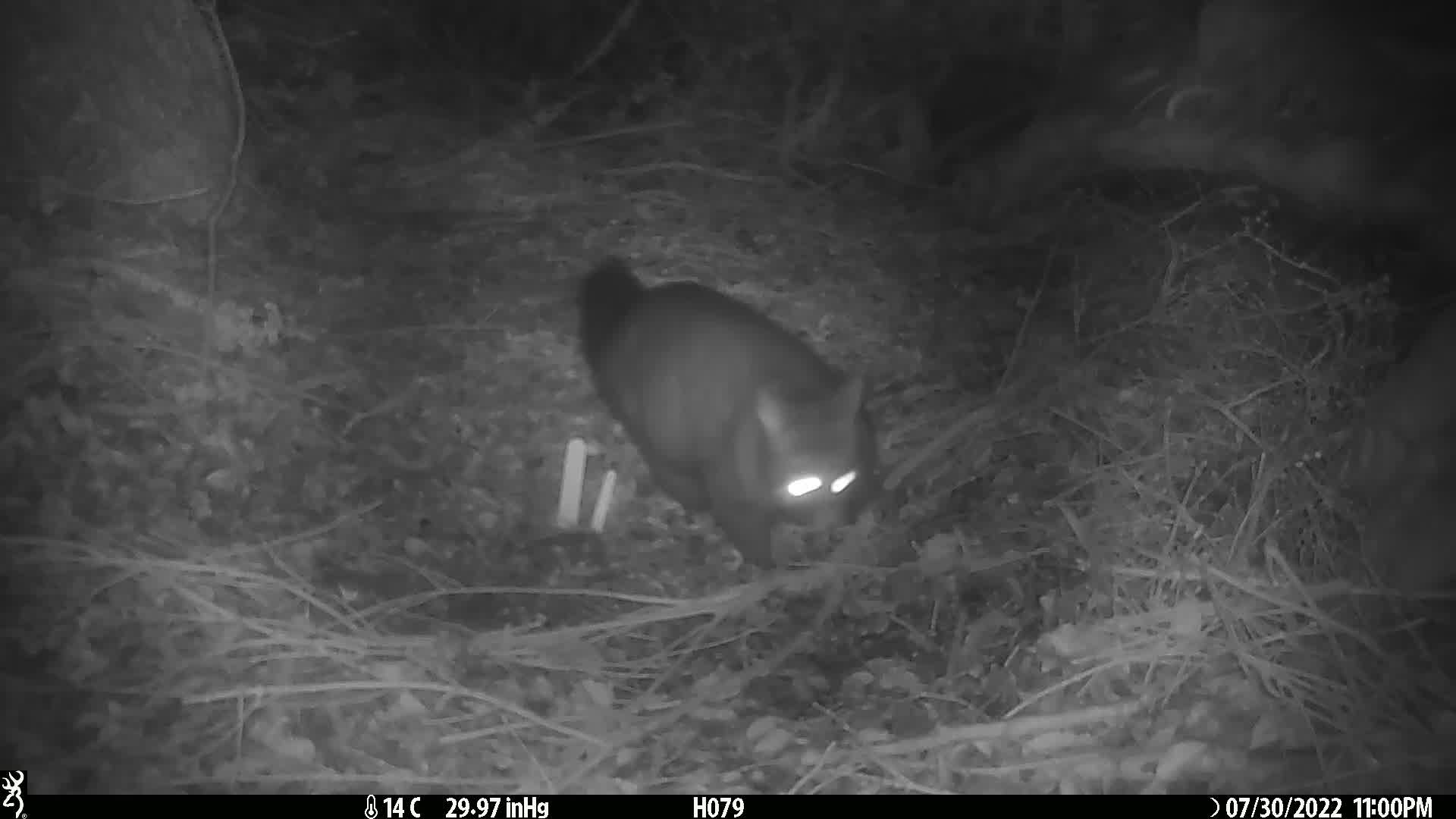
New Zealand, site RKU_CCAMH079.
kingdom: Animalia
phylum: Chordata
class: Mammalia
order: Diprotodontia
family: Phalangeridae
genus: Trichosurus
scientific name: Trichosurus vulpecula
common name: common brushtail possum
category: possum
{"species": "possum (common brushtail possum) (Trichosurus vulpecula)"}